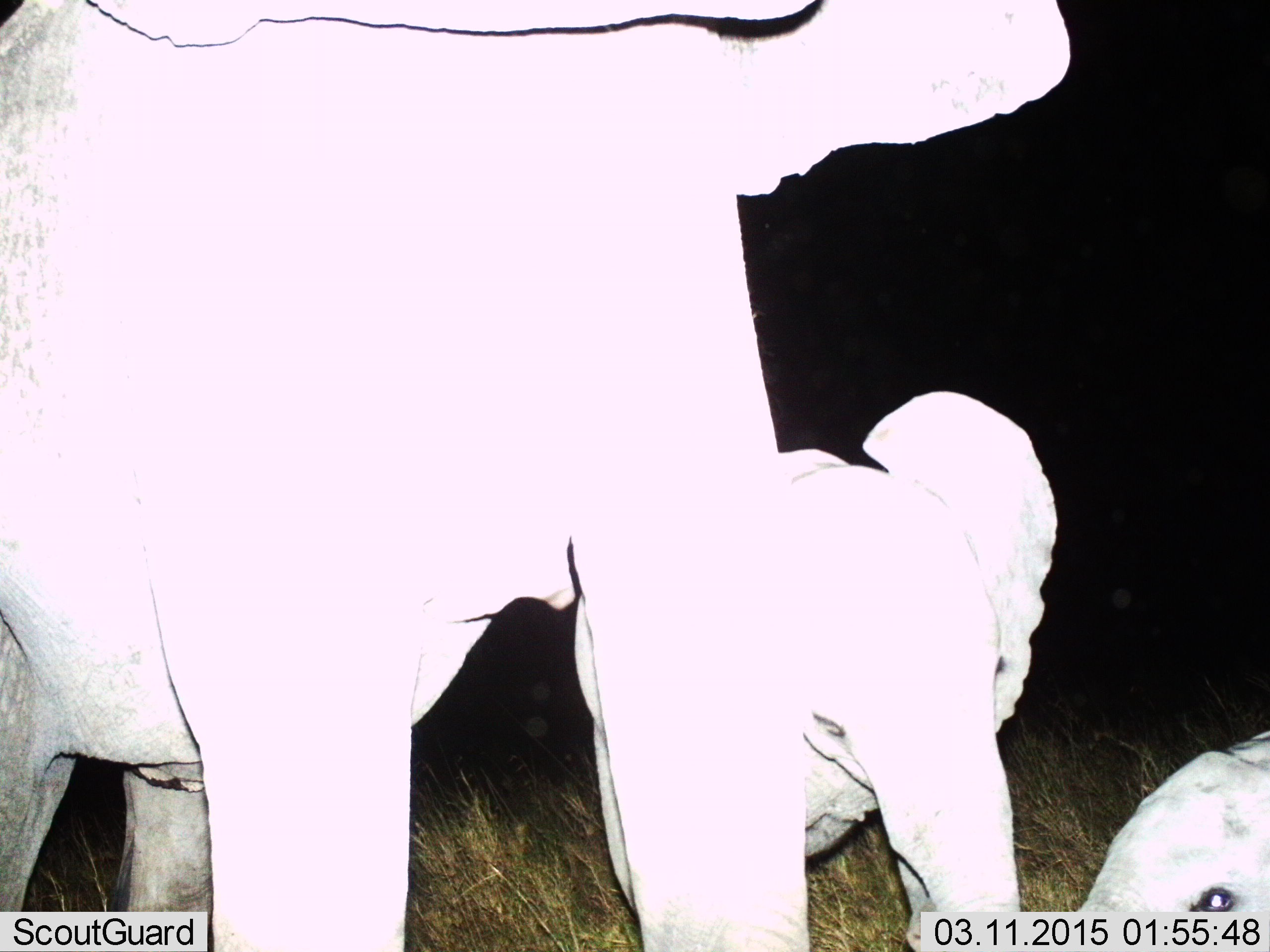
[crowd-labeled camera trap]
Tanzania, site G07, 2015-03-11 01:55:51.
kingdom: Animalia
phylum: Chordata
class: Mammalia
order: Proboscidea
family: Elephantidae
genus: Loxodonta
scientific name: Loxodonta africana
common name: african bush elephant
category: elephant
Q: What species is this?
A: Elephant (african bush elephant) (Loxodonta africana).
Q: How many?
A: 3.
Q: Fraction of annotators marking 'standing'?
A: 60%.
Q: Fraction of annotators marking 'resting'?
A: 10%.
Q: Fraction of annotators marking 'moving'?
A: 40%.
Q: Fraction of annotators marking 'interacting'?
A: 0%.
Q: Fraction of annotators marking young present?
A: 100%.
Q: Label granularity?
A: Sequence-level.